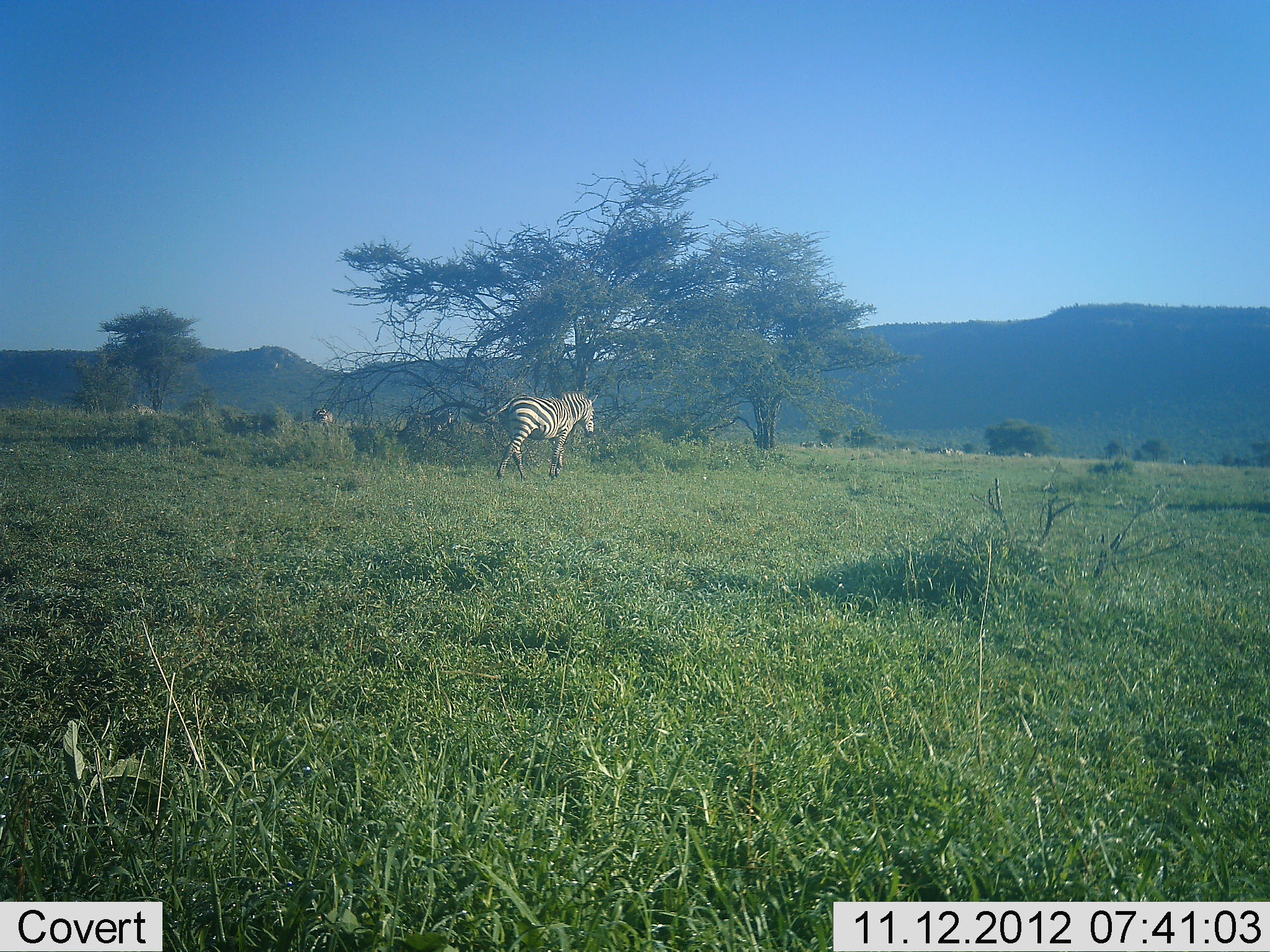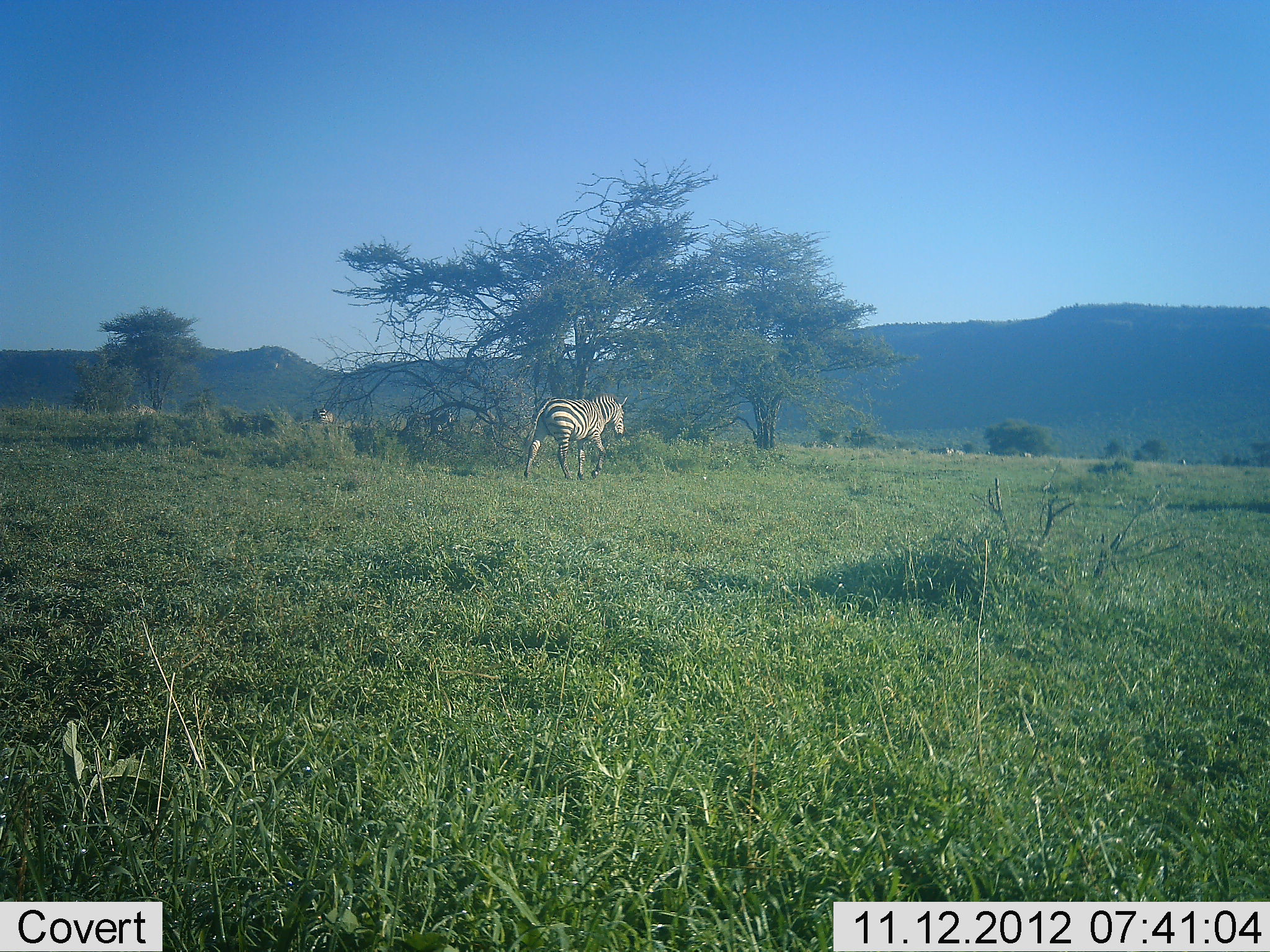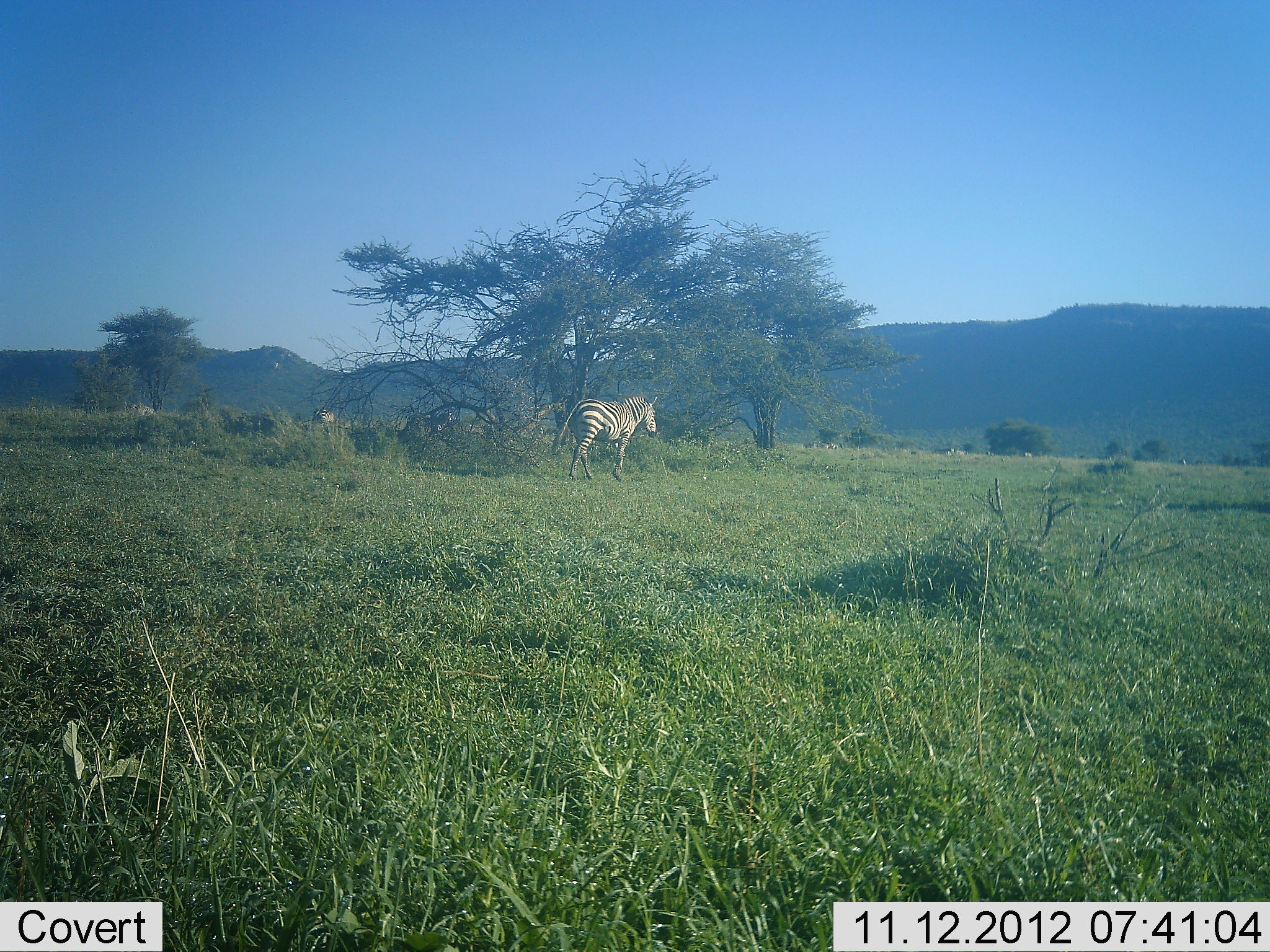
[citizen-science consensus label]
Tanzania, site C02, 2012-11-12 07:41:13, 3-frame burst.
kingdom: Animalia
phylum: Chordata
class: Mammalia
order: Perissodactyla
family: Equidae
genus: Equus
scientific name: Equus quagga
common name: plains zebra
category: zebra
Zebra (plains zebra) (Equus quagga), count 1. Behavior (volunteer vote fractions): standing 9%, resting 0%, moving 100%, interacting 0%. Young present (vote fraction): 0%. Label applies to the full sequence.